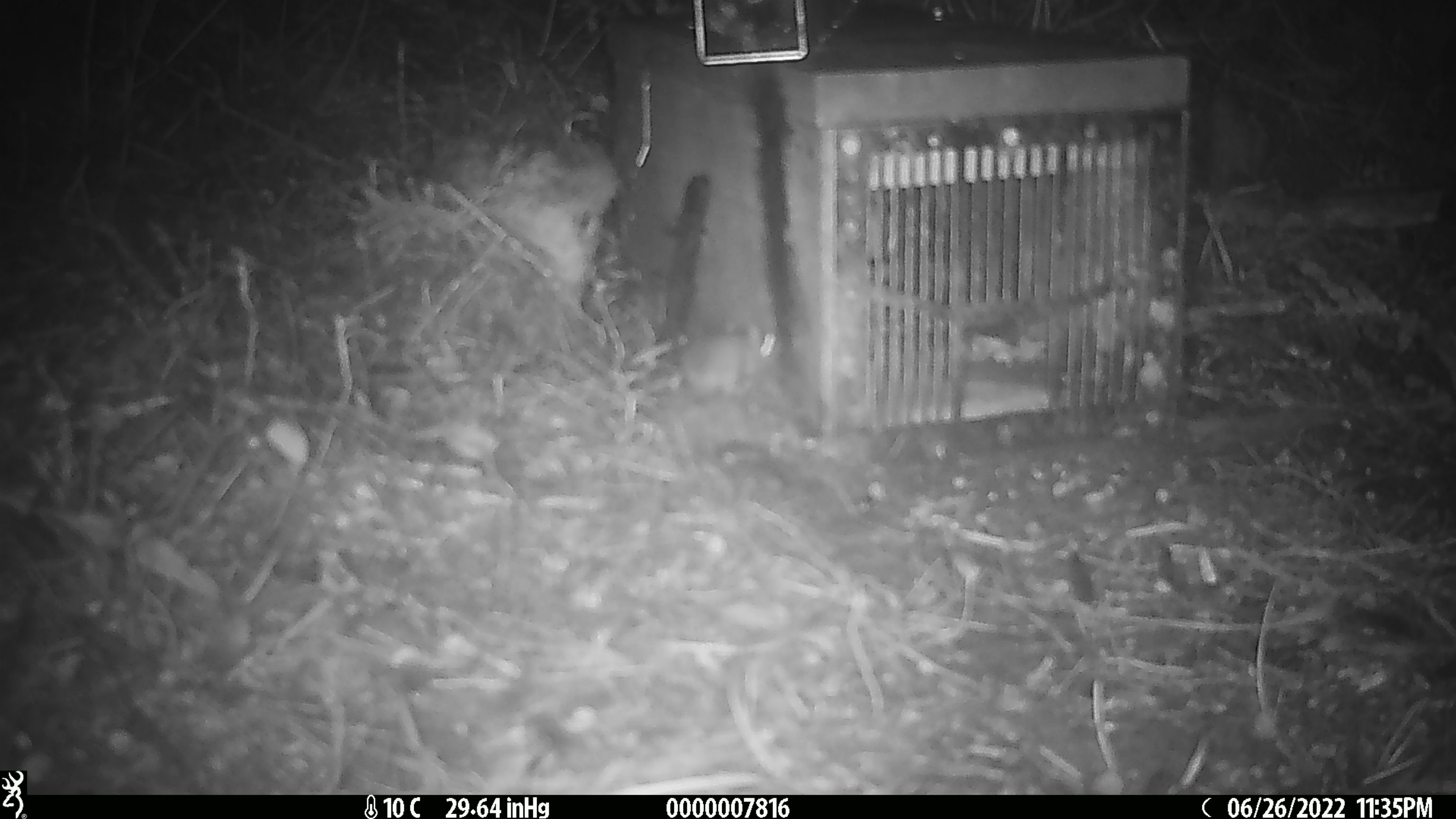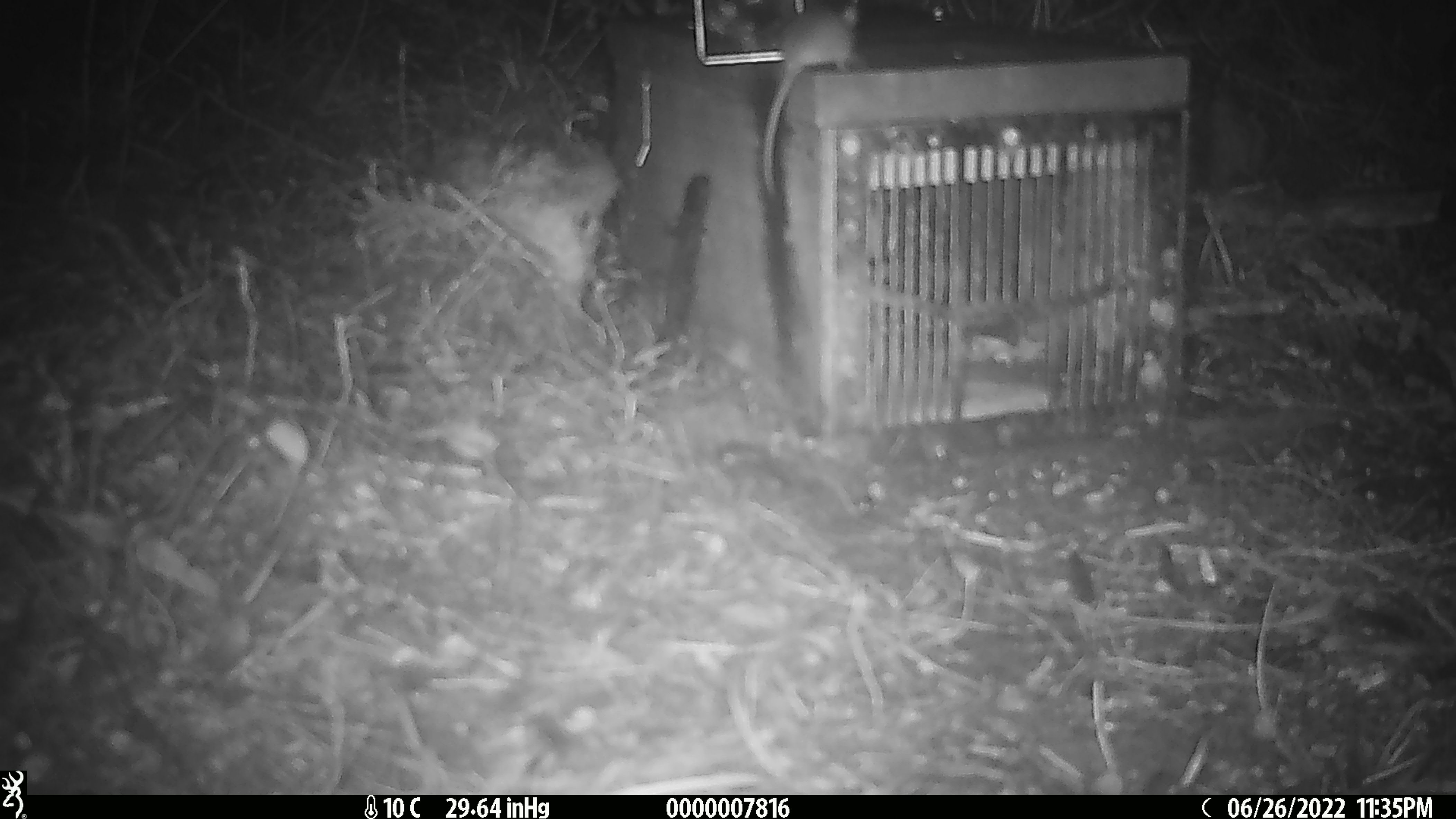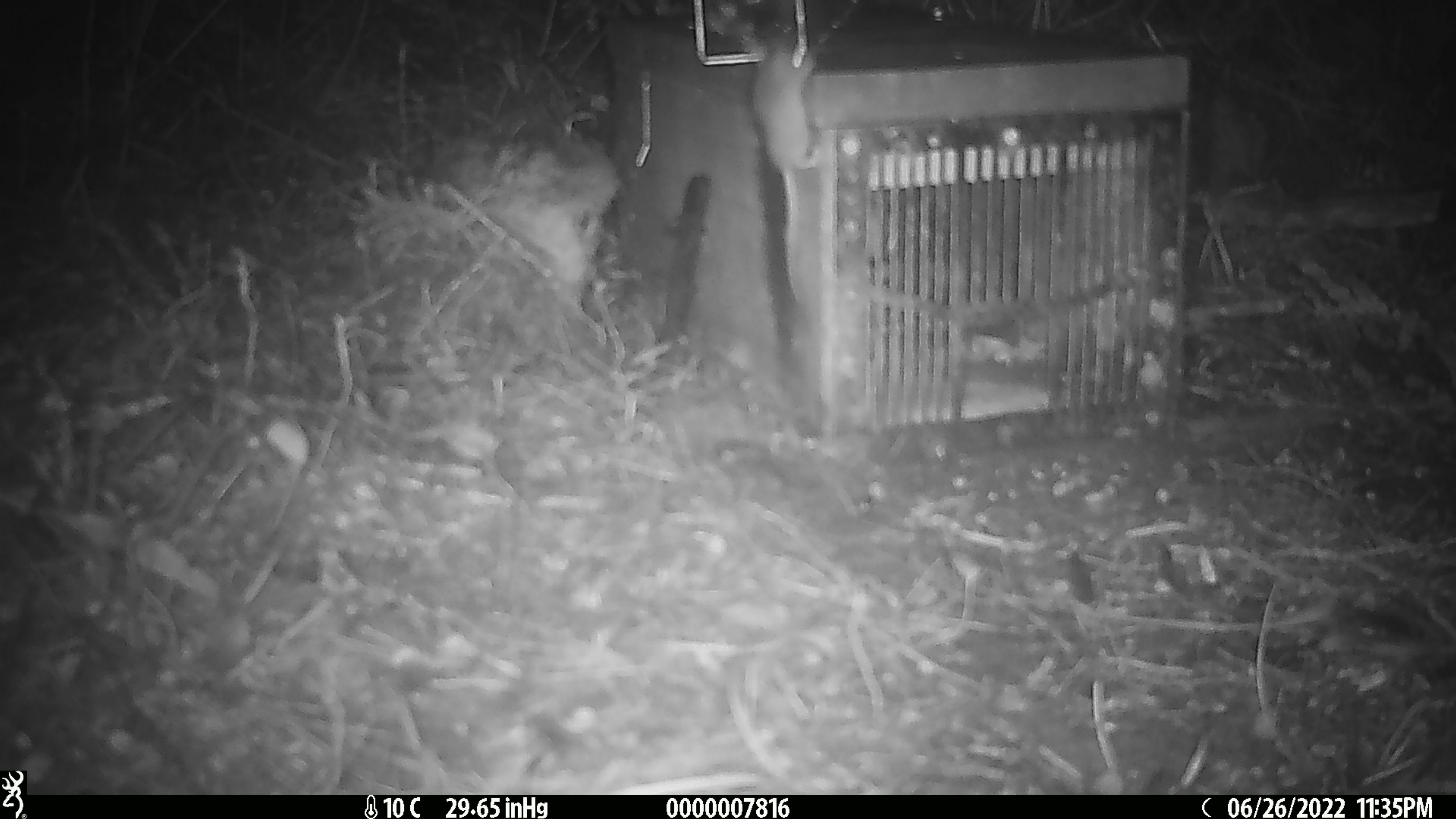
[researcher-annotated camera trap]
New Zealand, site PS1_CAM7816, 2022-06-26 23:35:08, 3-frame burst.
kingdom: Animalia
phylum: Chordata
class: Mammalia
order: Rodentia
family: Muridae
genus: Mus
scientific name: Mus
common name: mouse